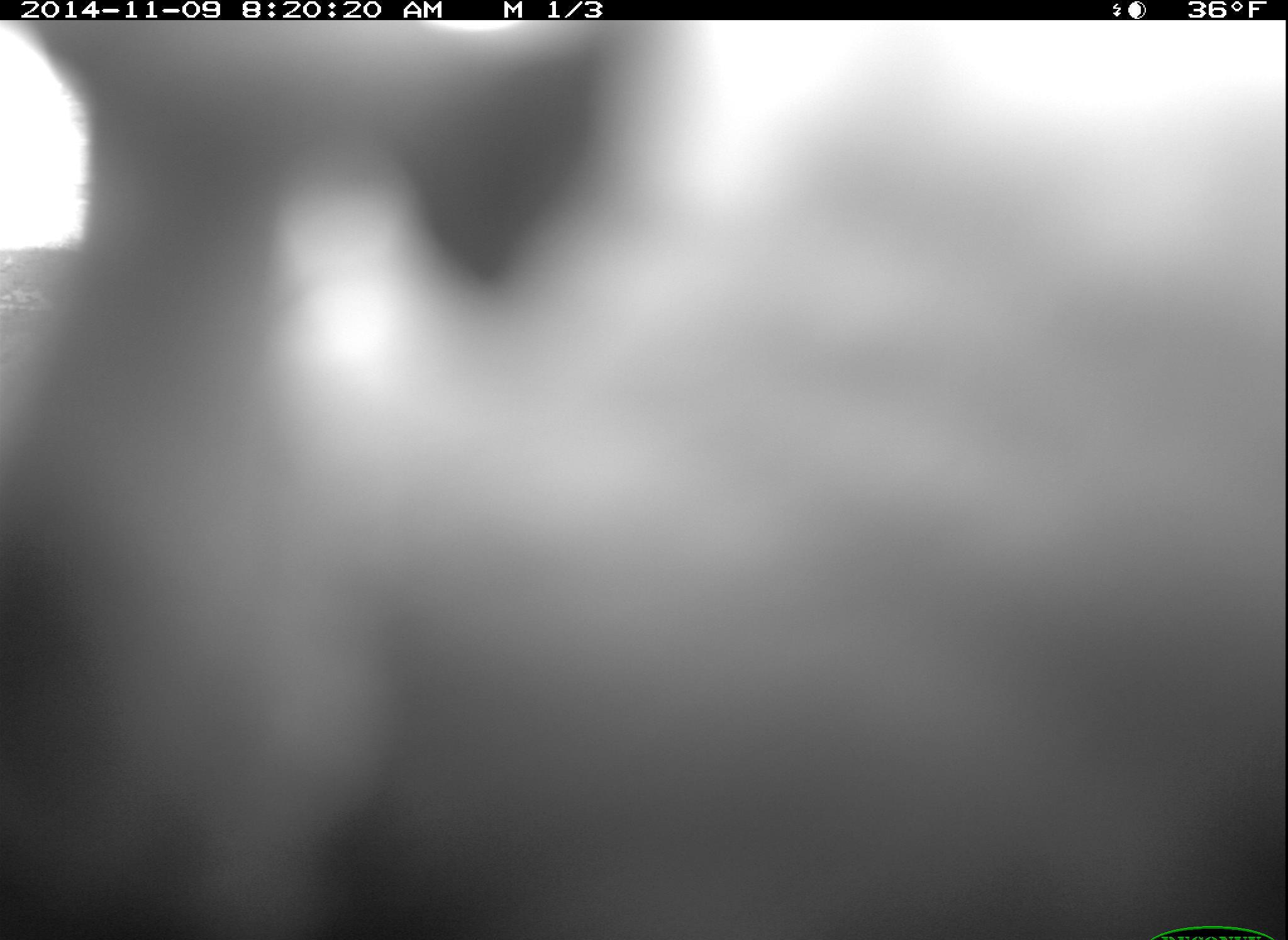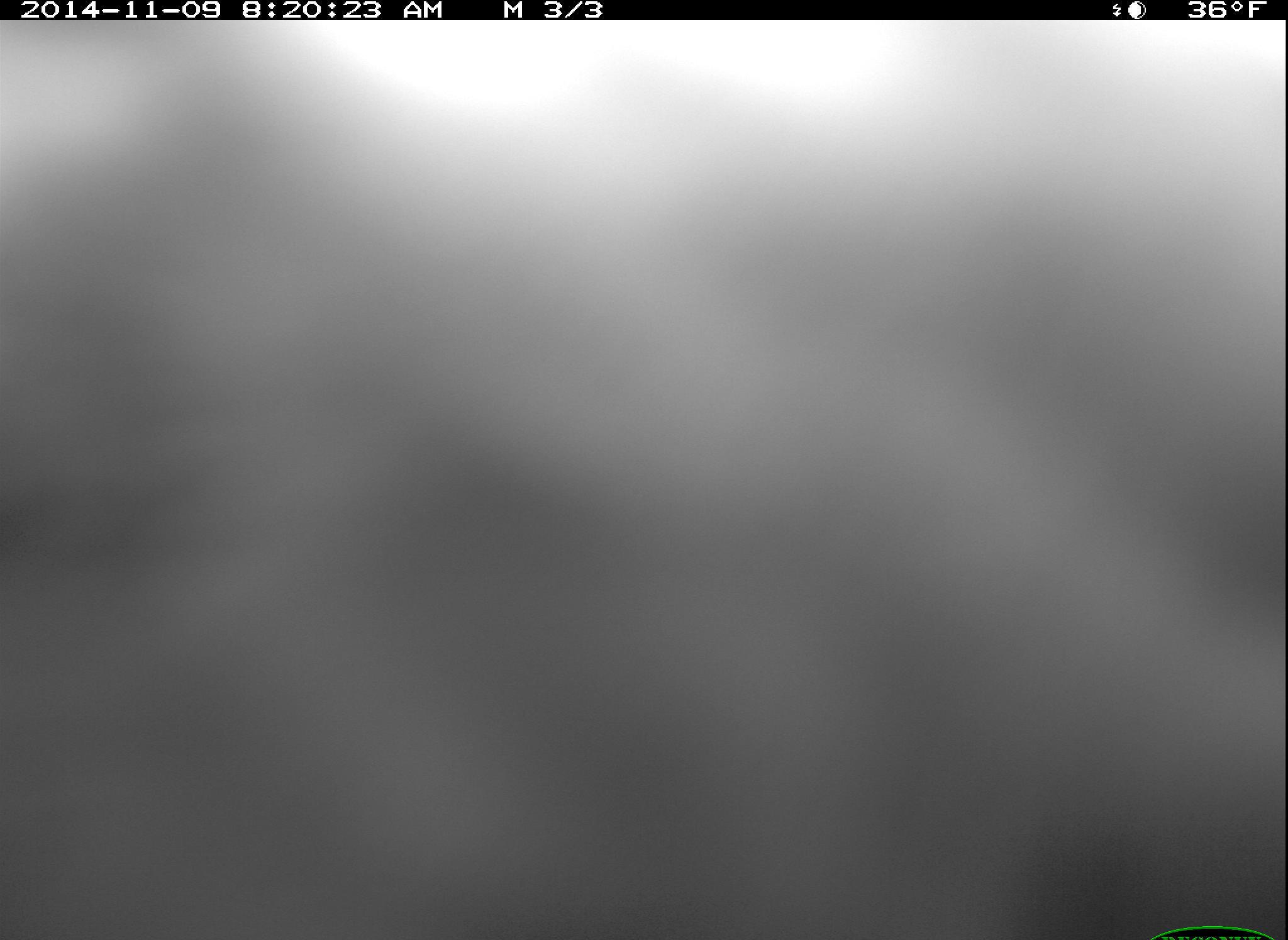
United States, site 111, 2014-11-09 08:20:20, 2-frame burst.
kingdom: Animalia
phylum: Chordata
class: Aves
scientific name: Aves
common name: bird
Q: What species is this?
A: Bird (Aves).